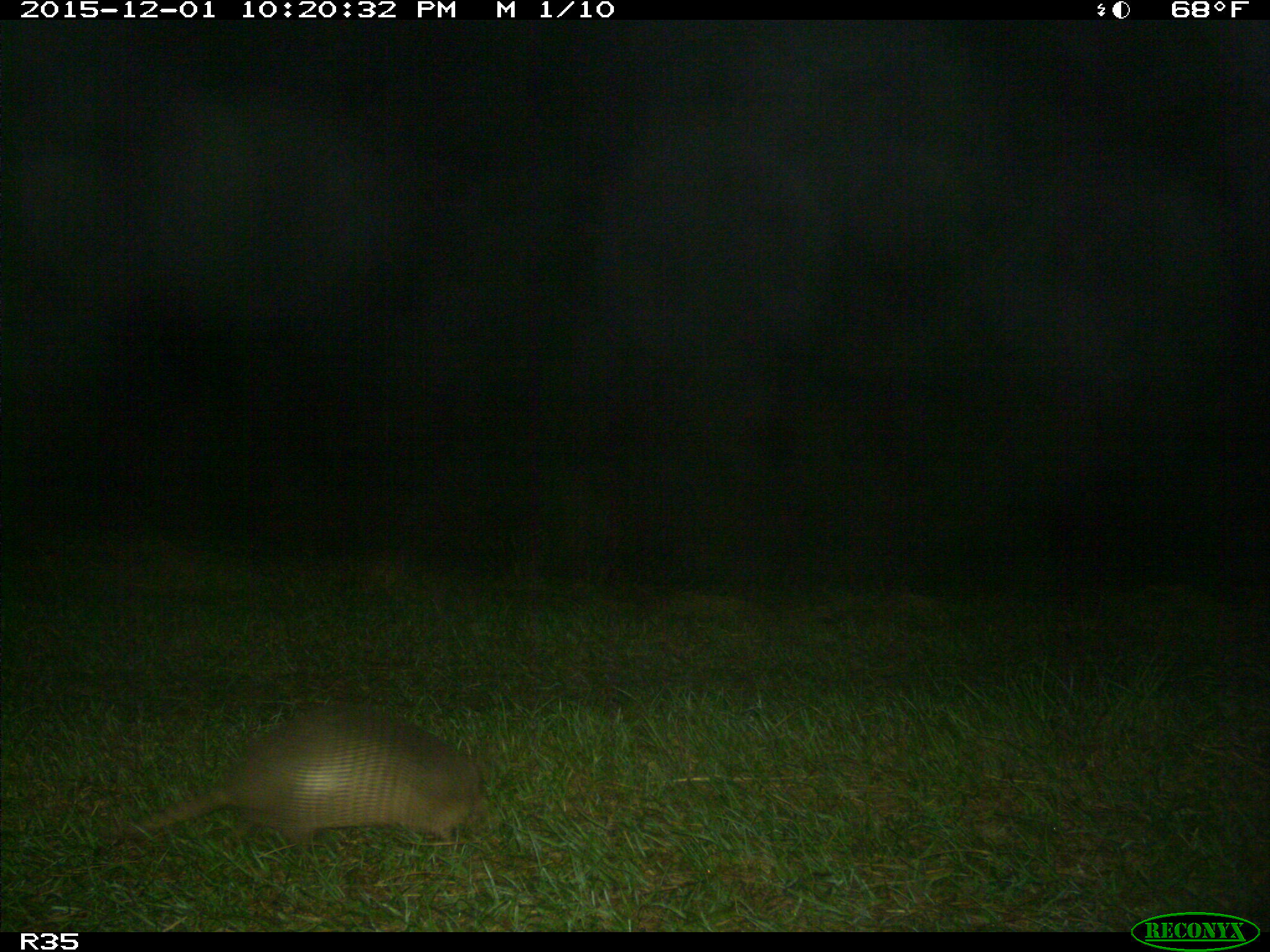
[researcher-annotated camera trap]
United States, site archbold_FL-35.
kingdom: Animalia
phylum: Chordata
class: Mammalia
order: Cingulata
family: Dasypodidae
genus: Dasypus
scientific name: Dasypus novemcinctus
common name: nine-banded armadillo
Dasypus novemcinctus (nine-banded armadillo).